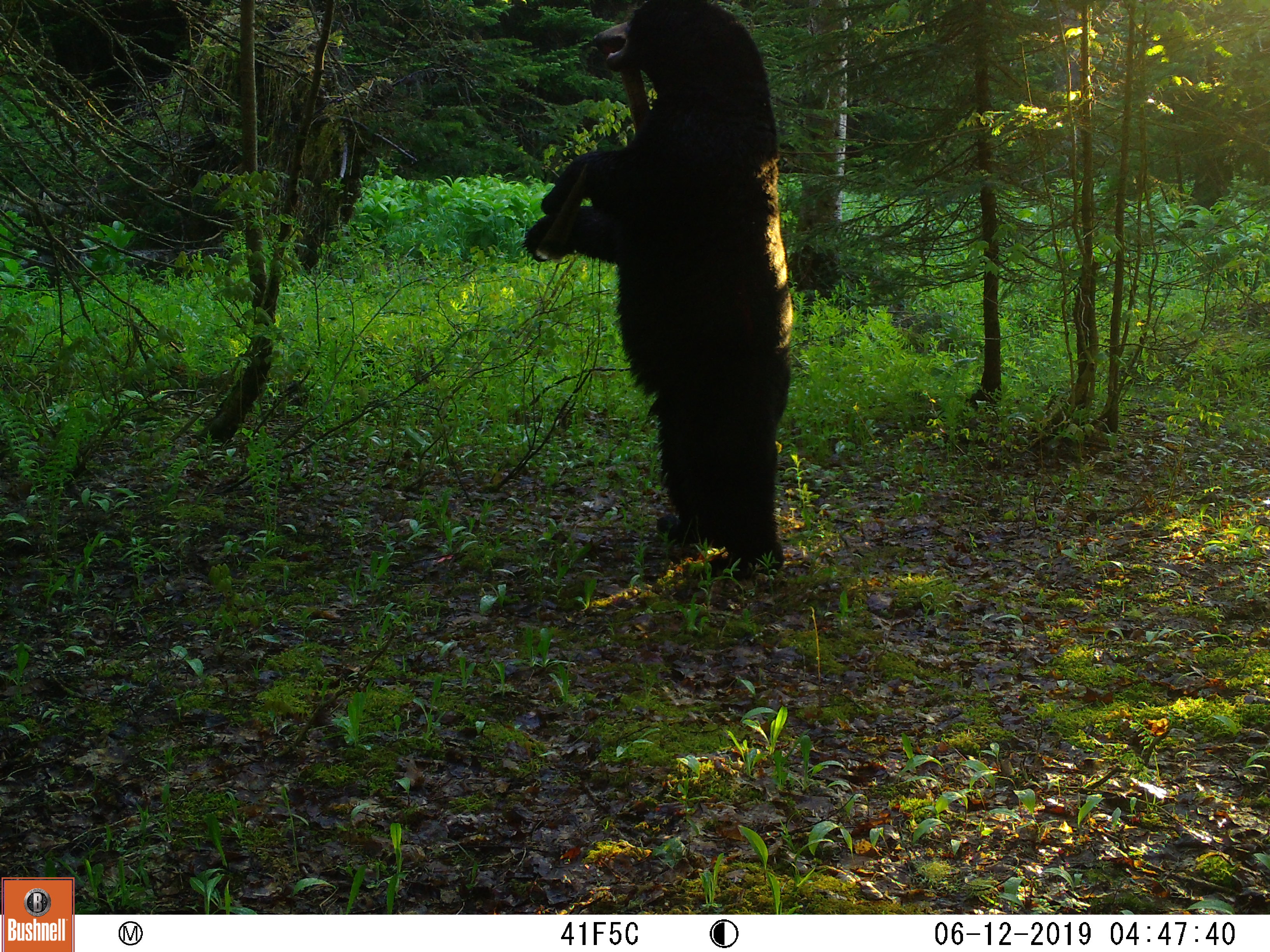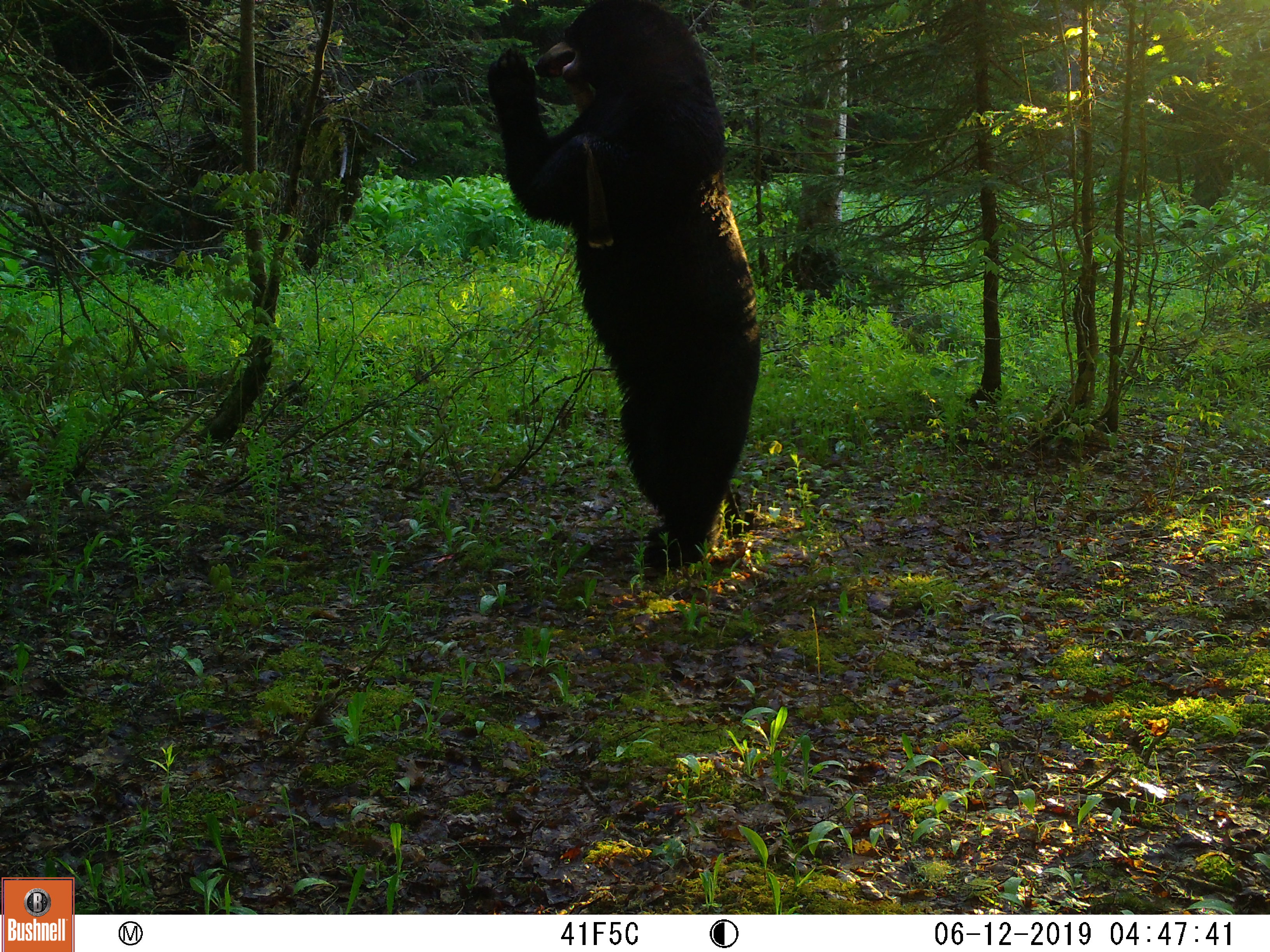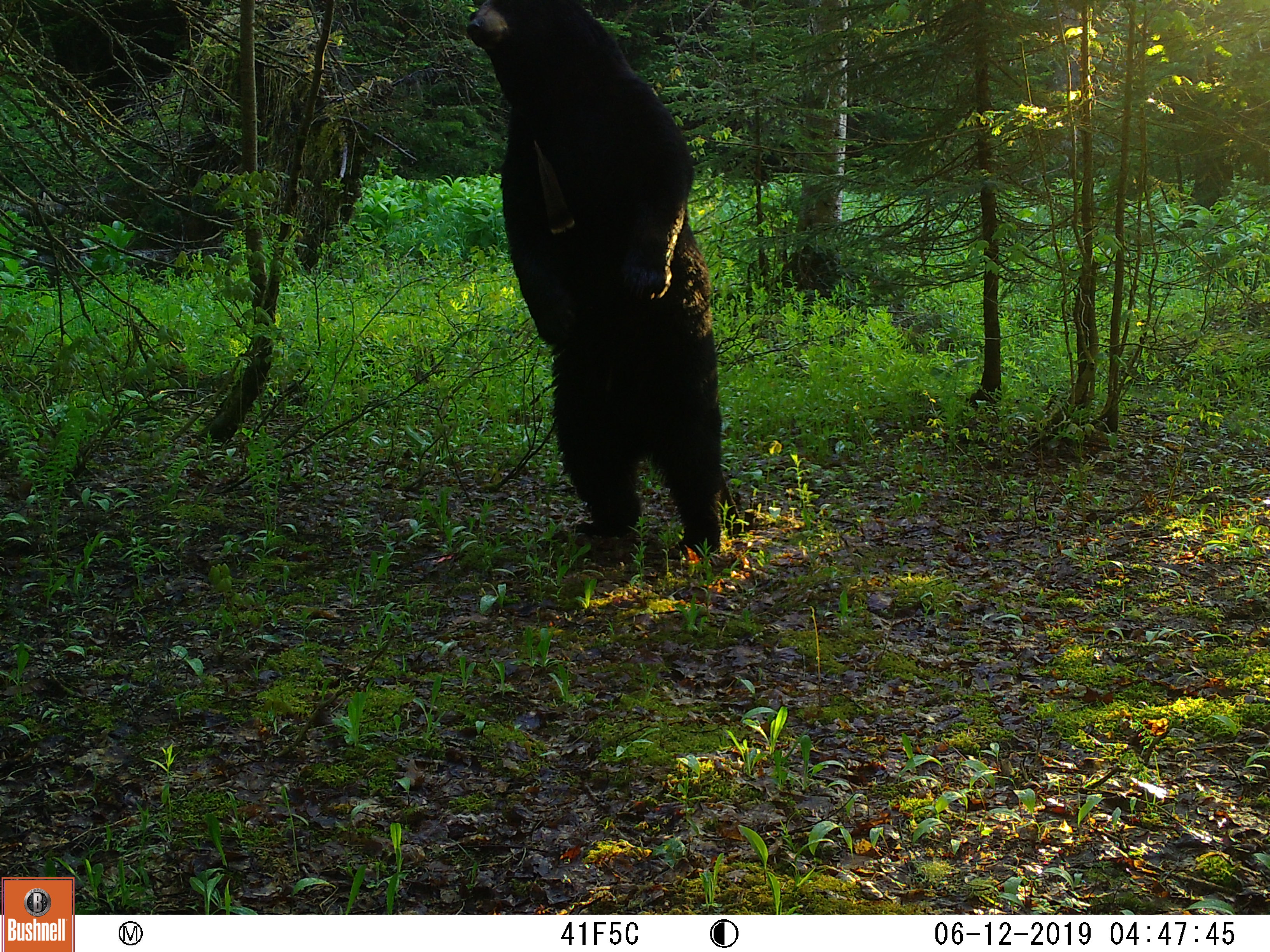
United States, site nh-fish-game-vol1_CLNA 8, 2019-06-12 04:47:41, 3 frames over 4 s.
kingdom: Animalia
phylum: Chordata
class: Mammalia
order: Carnivora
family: Ursidae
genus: Ursus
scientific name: Ursus americanus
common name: black bear